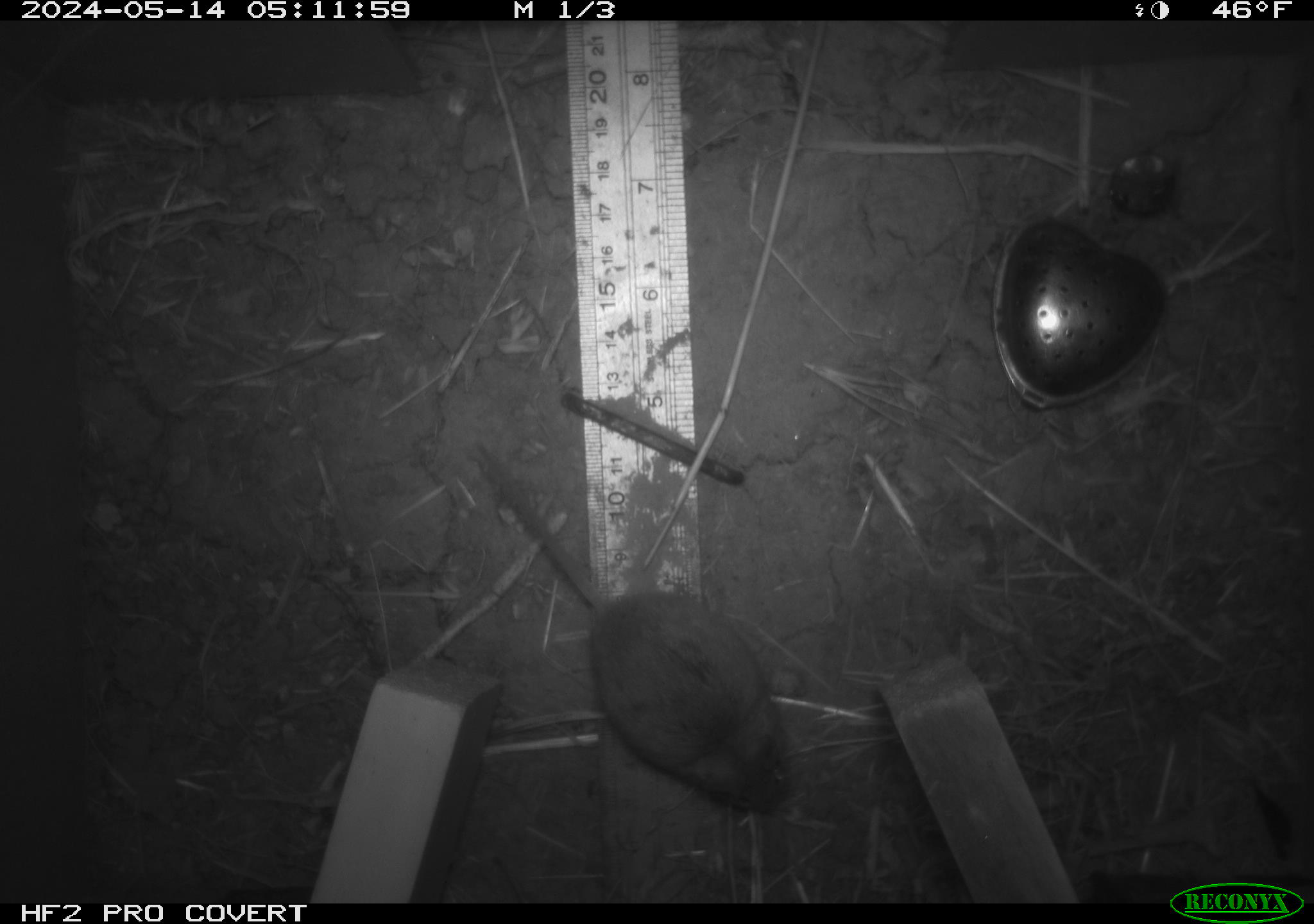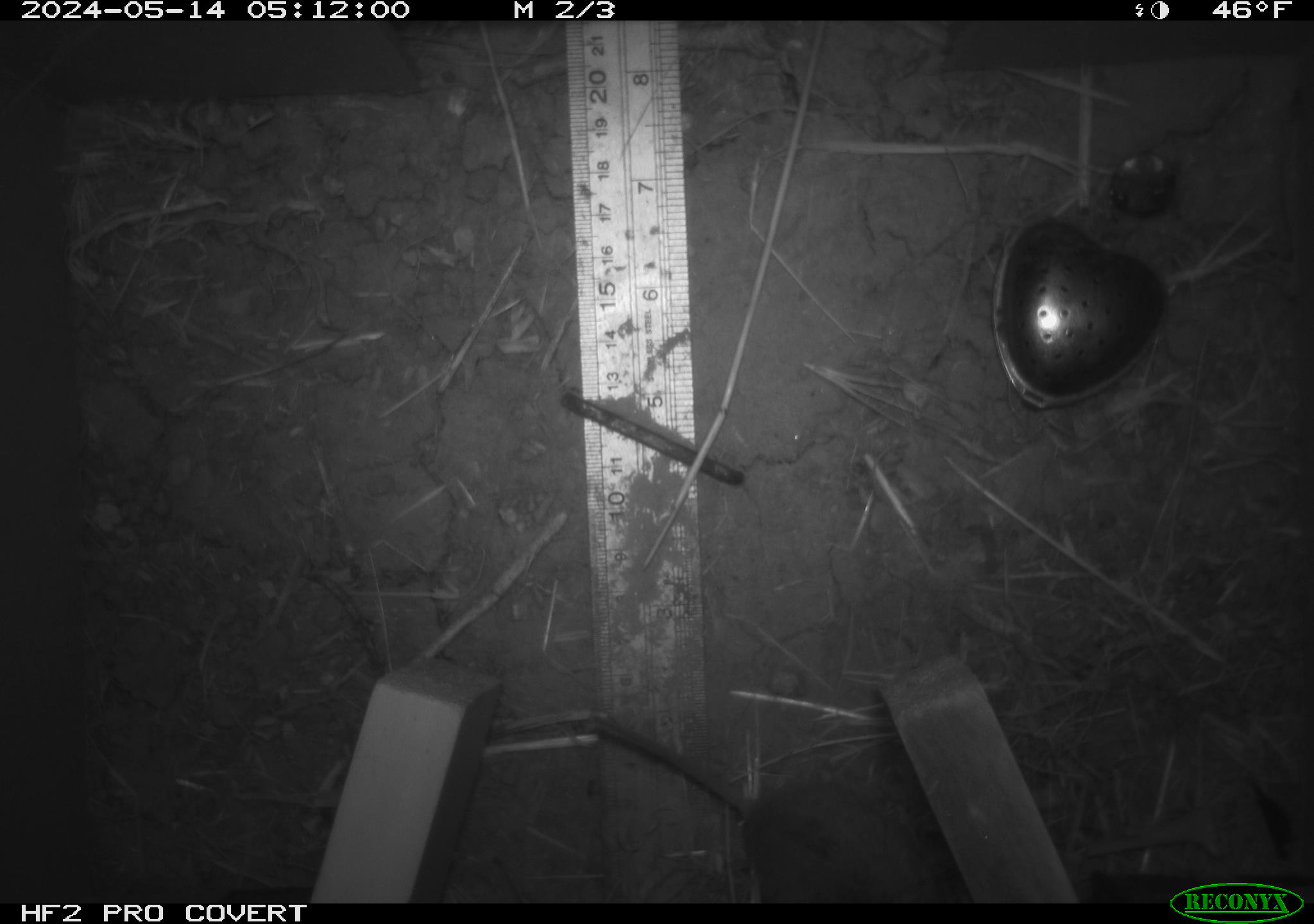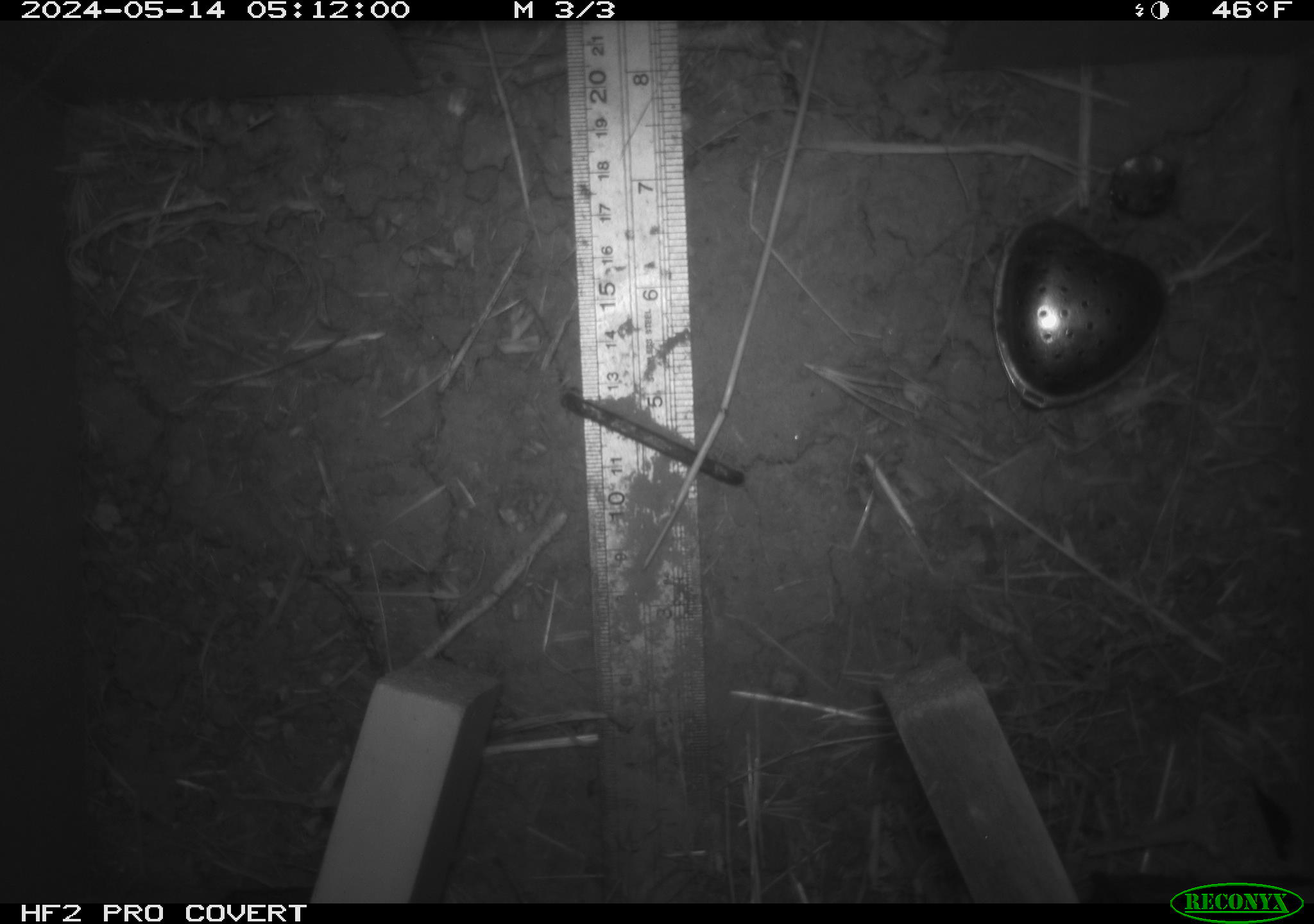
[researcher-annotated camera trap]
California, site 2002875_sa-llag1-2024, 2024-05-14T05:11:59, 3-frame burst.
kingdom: Animalia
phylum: Chordata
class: Mammalia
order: Rodentia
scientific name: Rodentia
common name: mouse species